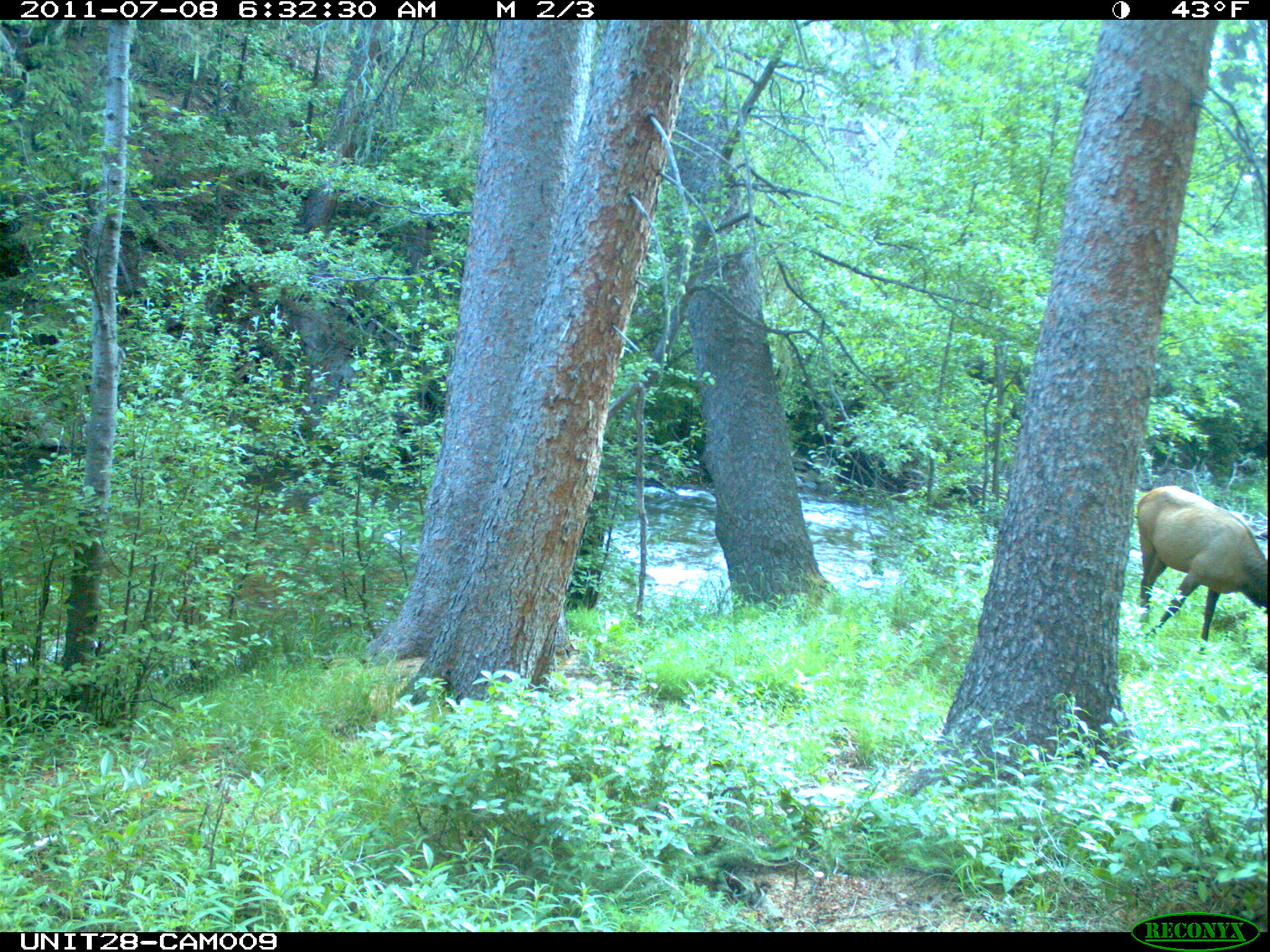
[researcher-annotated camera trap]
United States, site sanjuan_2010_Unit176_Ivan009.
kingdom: Animalia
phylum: Chordata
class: Mammalia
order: Artiodactyla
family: Cervidae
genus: Cervus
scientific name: Cervus elaphus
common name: red deer